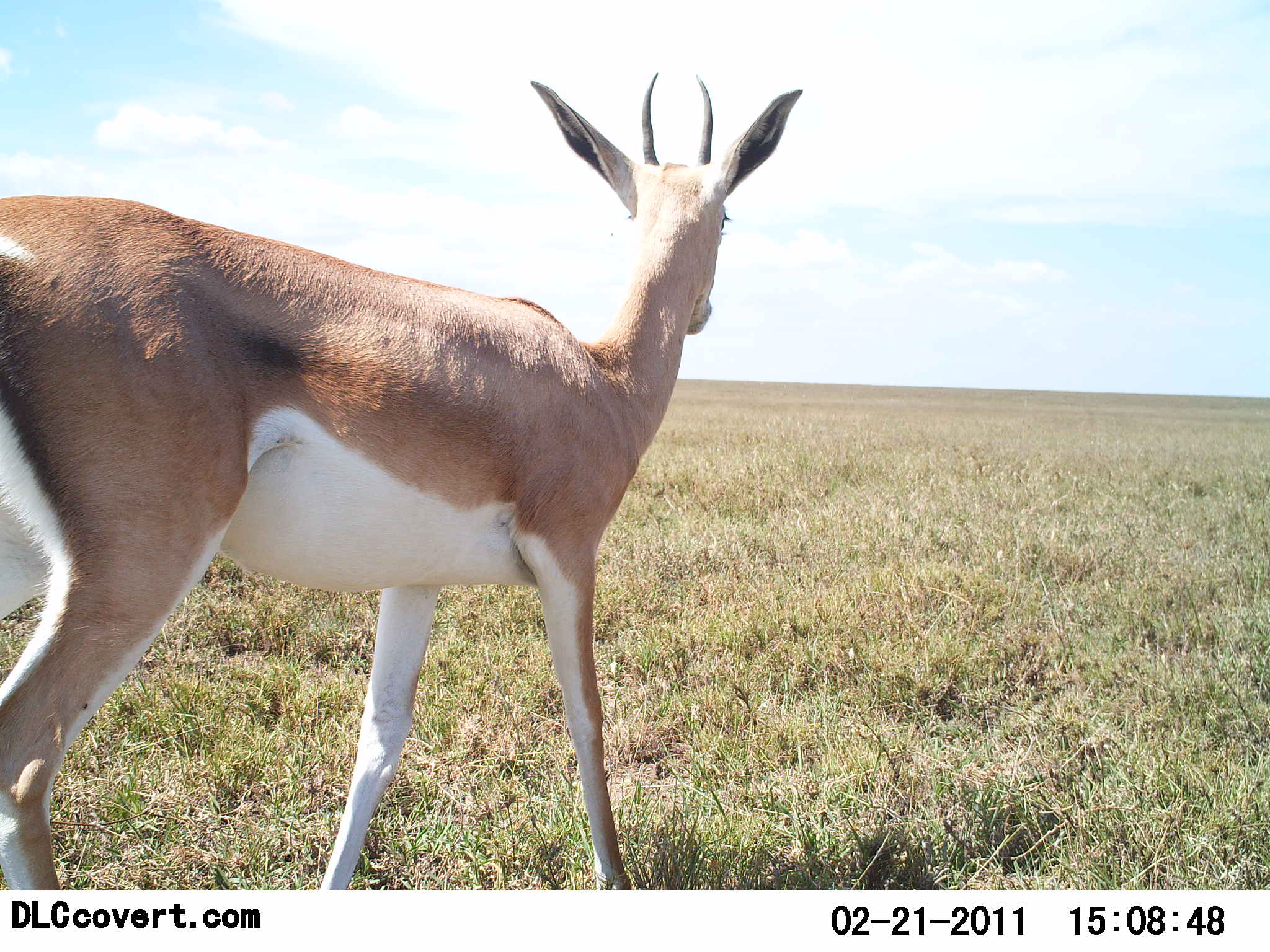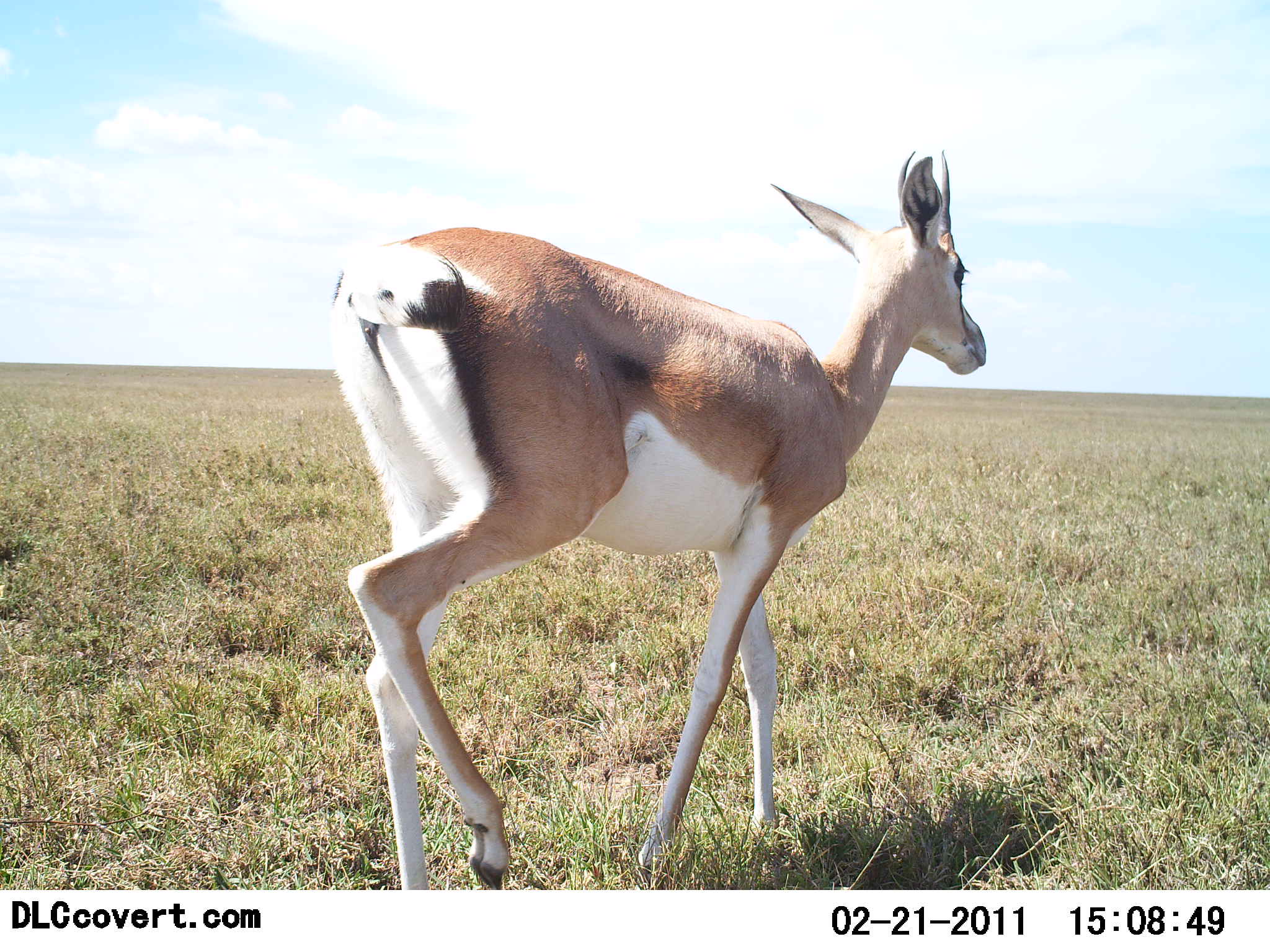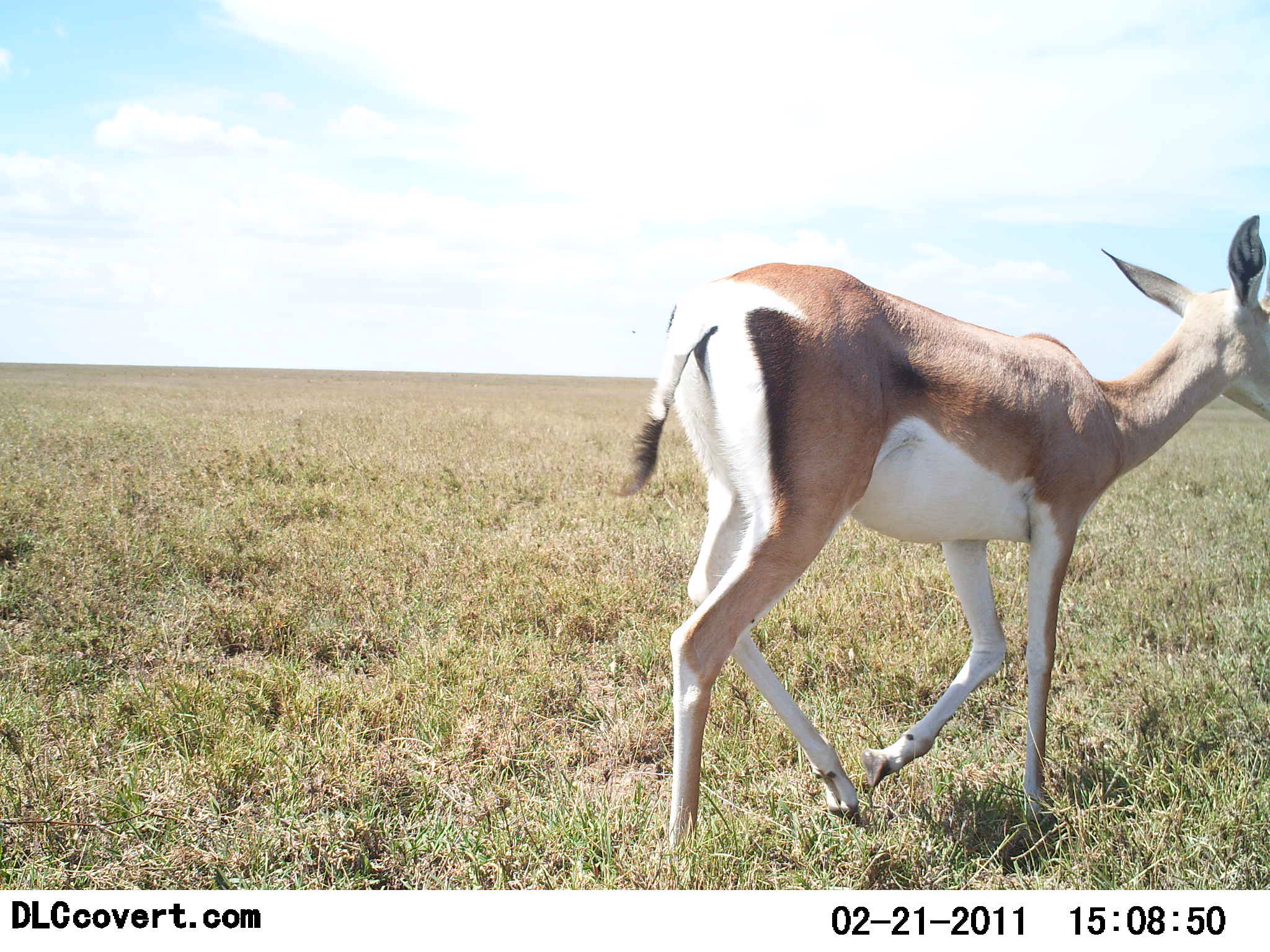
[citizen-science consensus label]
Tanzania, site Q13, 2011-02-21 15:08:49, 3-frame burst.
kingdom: Animalia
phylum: Chordata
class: Mammalia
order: Artiodactyla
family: Bovidae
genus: Nanger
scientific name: Nanger granti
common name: grant's gazelle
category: gazellegrants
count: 1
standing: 18%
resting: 0%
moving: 82%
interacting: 0%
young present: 0%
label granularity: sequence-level